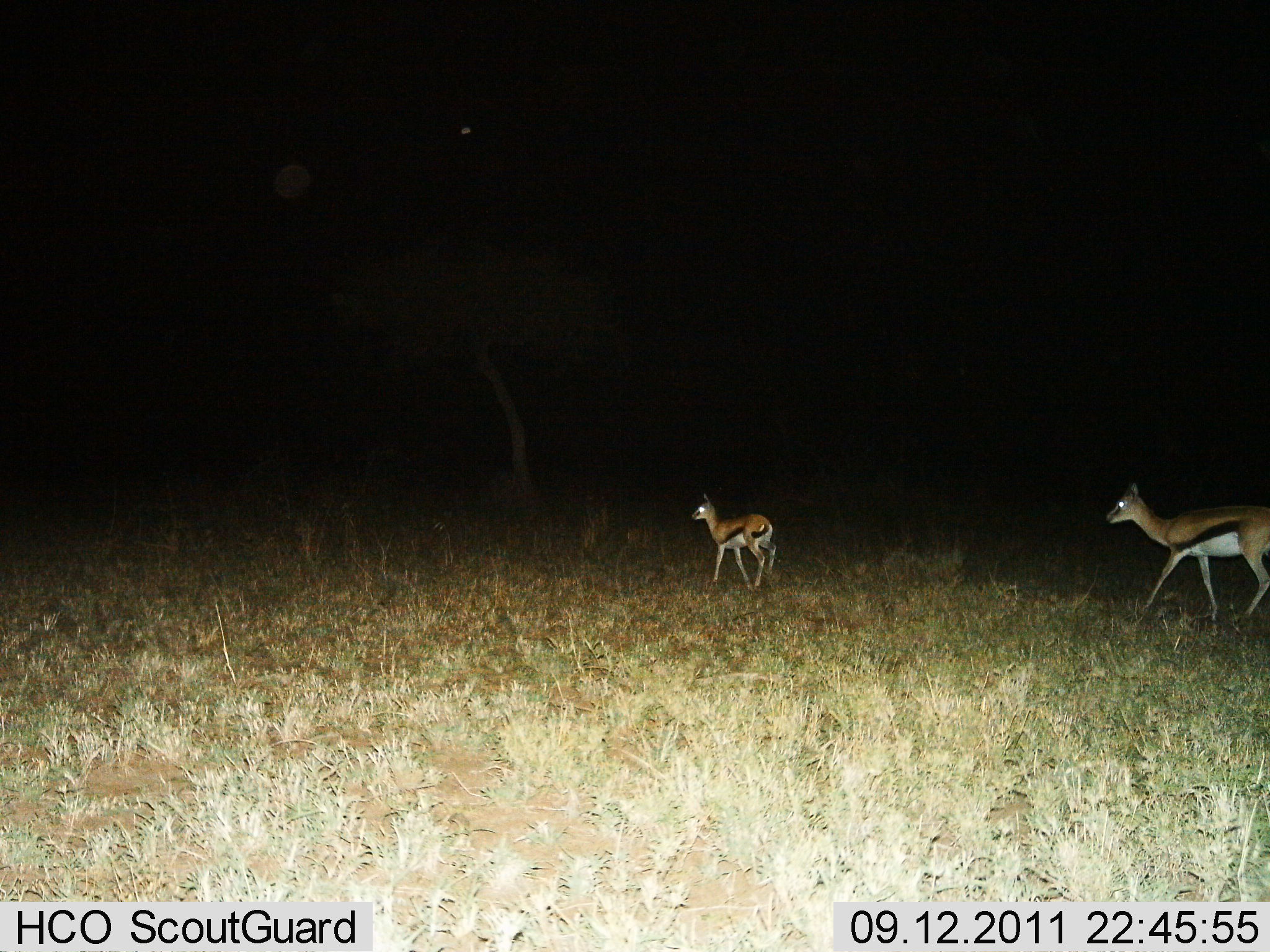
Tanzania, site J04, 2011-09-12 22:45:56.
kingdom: Animalia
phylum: Chordata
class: Mammalia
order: Artiodactyla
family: Bovidae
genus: Eudorcas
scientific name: Eudorcas thomsonii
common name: thomson's gazelle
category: gazellethomsons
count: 2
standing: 33%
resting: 0%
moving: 75%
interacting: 0%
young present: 17%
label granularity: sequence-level